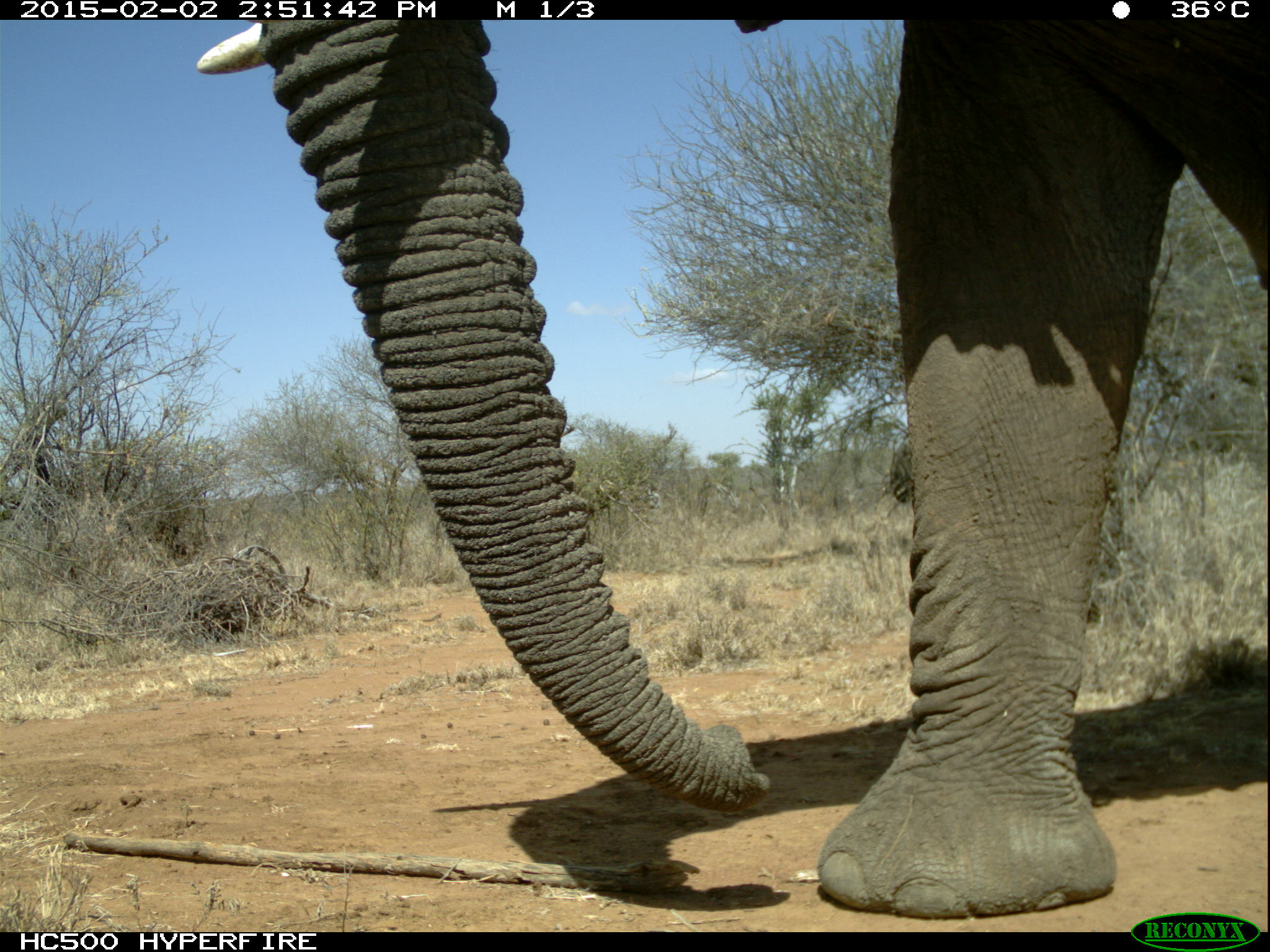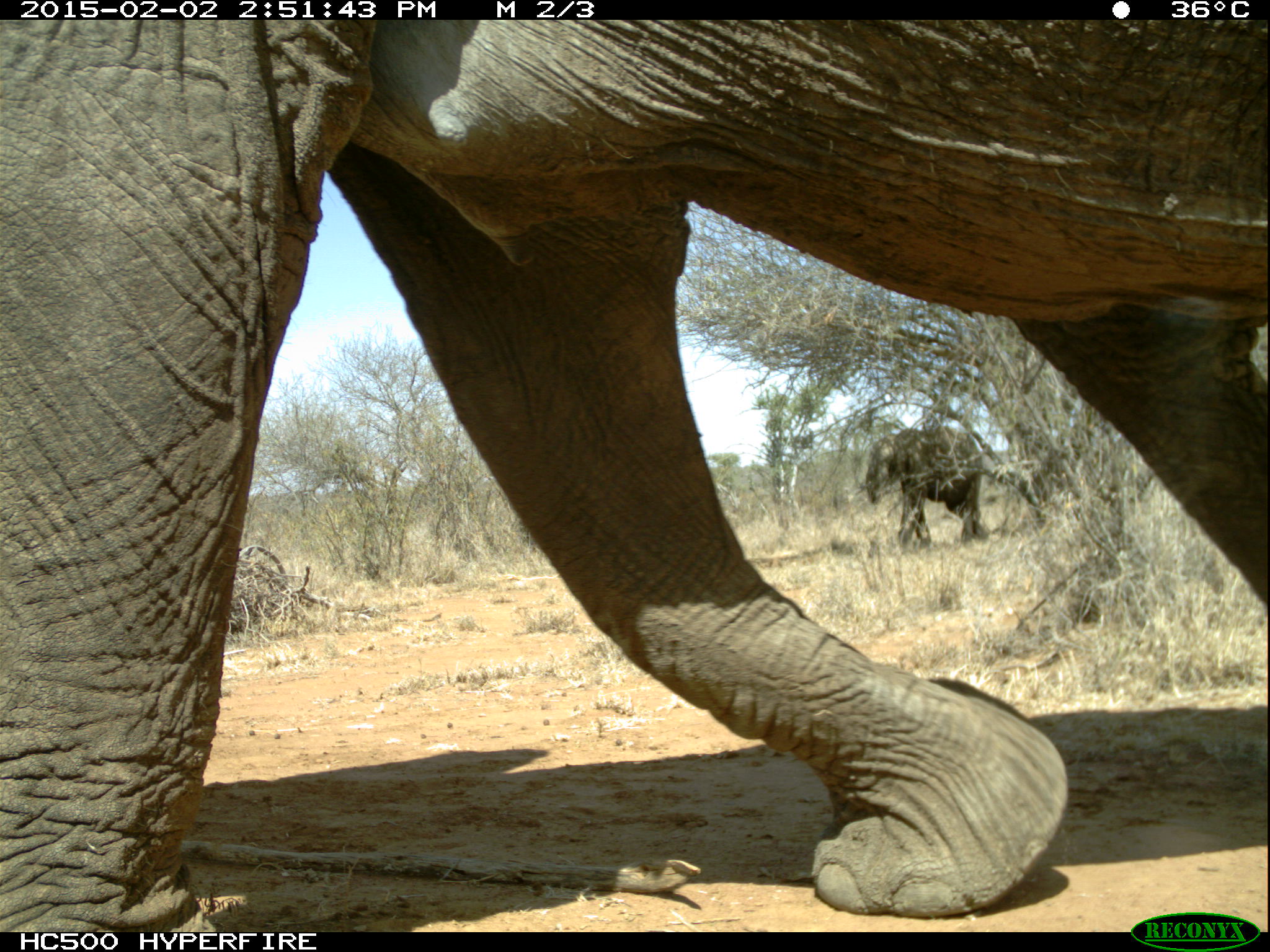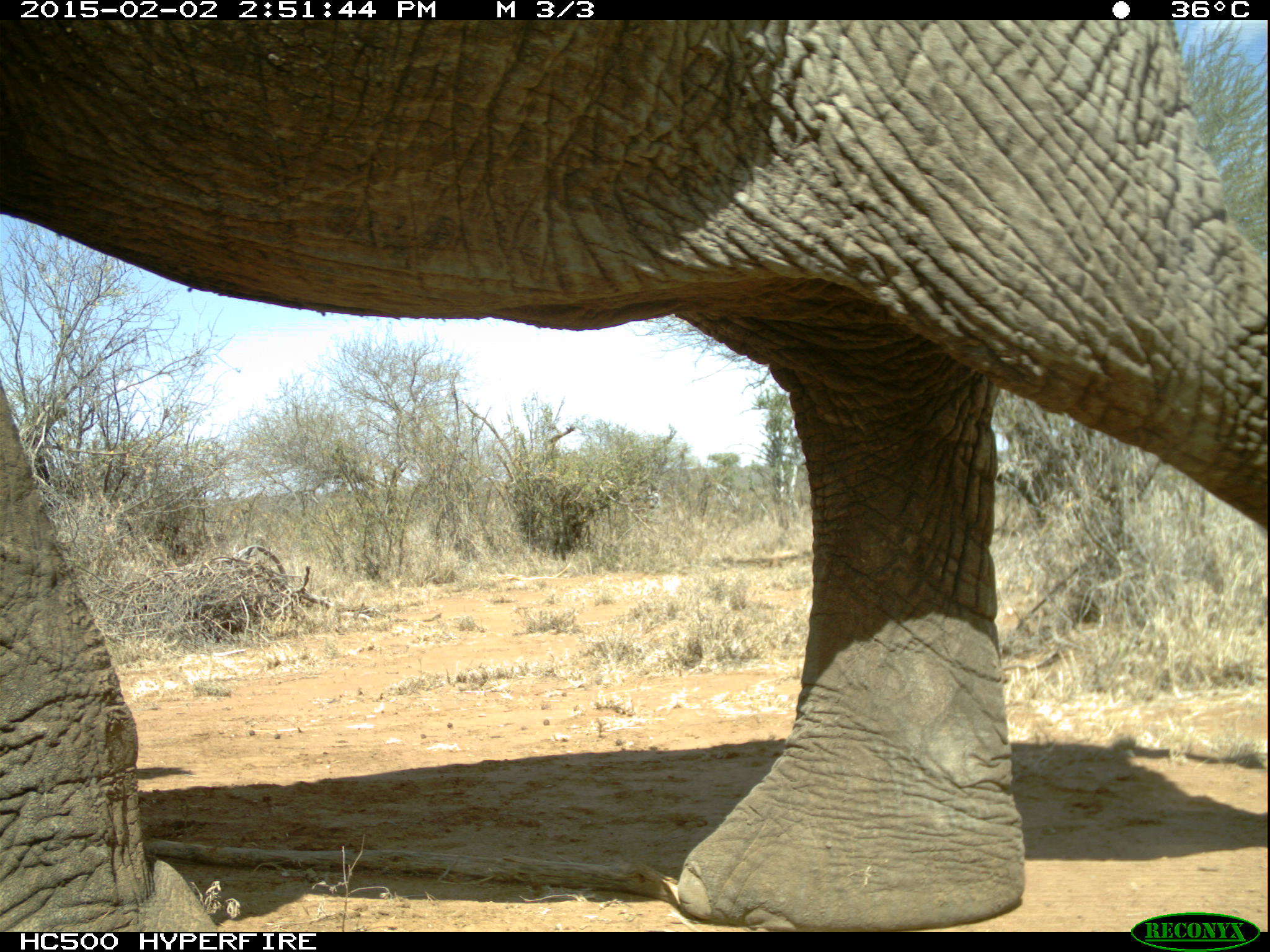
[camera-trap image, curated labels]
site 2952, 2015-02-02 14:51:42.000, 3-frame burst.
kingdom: Animalia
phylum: Chordata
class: Mammalia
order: Proboscidea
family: Elephantidae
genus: Loxodonta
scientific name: Loxodonta africana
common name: african bush elephant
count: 2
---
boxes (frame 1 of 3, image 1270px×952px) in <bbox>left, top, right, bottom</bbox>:
loxodonta africana: <bbox>195, 16, 1266, 909</bbox>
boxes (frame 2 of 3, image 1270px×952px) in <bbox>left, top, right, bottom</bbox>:
loxodonta africana: <bbox>4, 19, 1266, 934</bbox>; <bbox>864, 424, 984, 554</bbox>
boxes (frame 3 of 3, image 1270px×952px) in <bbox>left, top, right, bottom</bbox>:
loxodonta africana: <bbox>1265, 931, 1268, 938</bbox>; <bbox>0, 19, 2, 21</bbox>